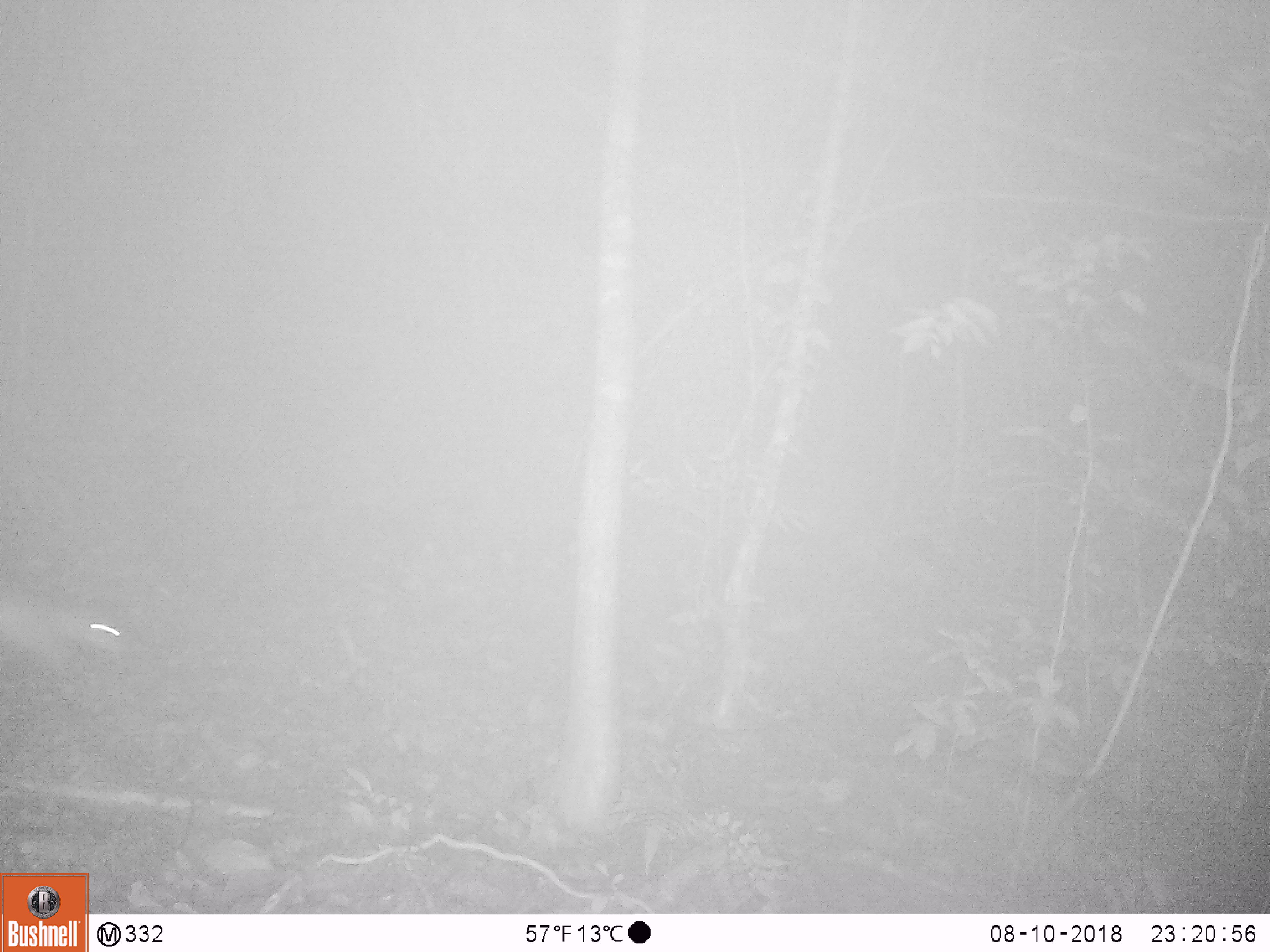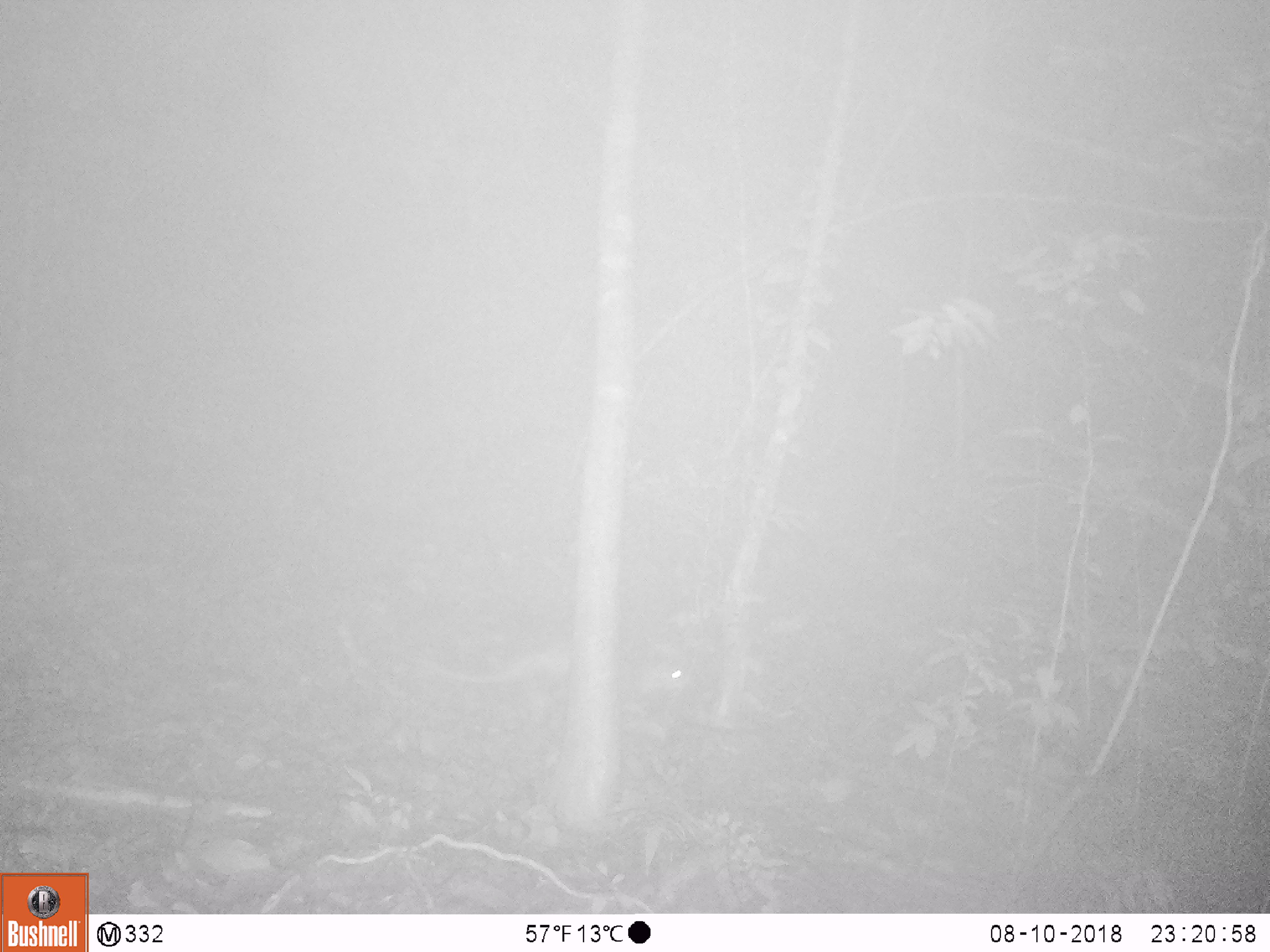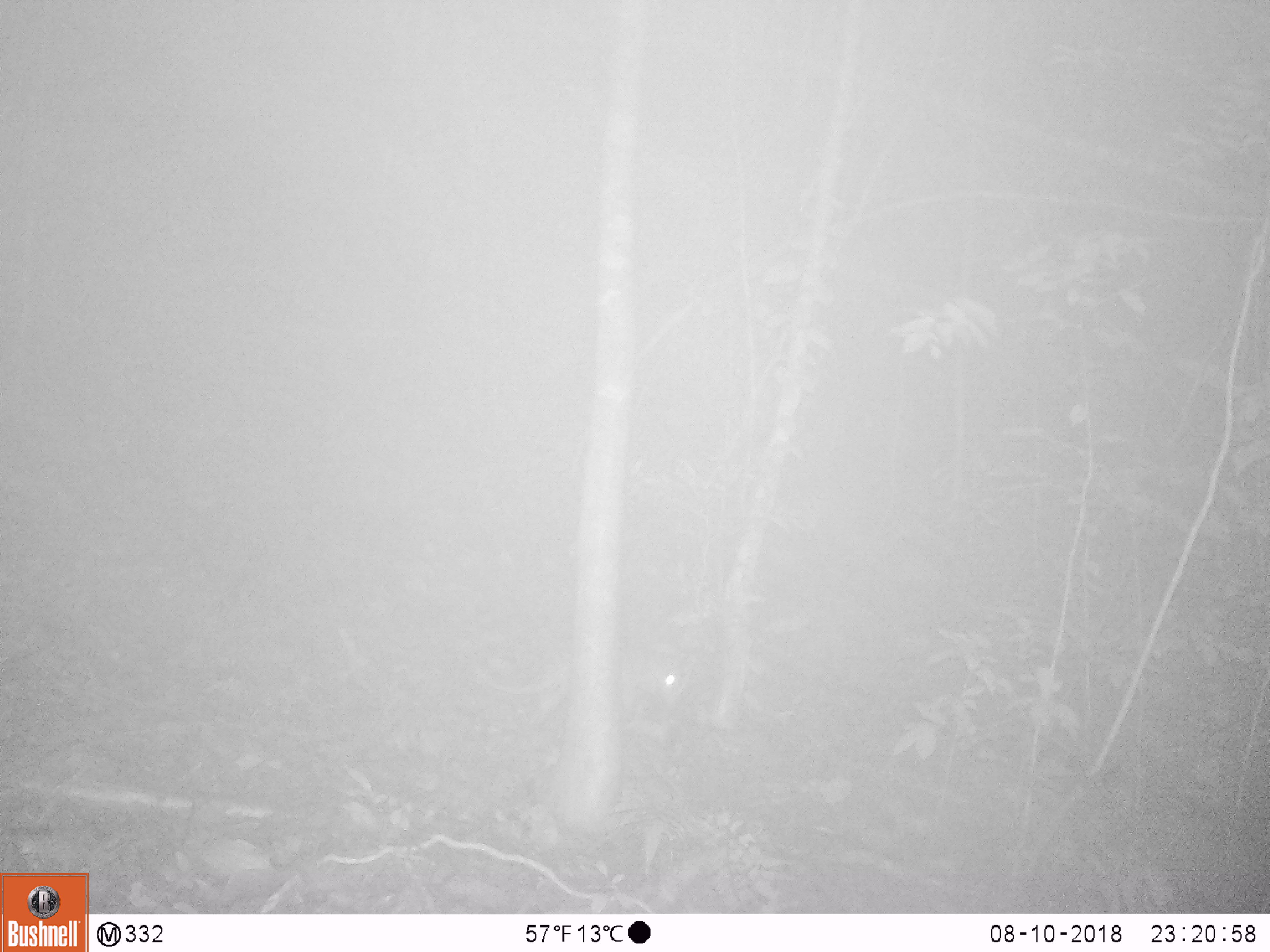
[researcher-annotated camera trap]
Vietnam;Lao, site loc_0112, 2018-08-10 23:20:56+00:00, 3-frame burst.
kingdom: Animalia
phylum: Chordata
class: Mammalia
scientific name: Mammalia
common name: mammal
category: unidentified small mammal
Unidentified small mammal (mammal) (Mammalia). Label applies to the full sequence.